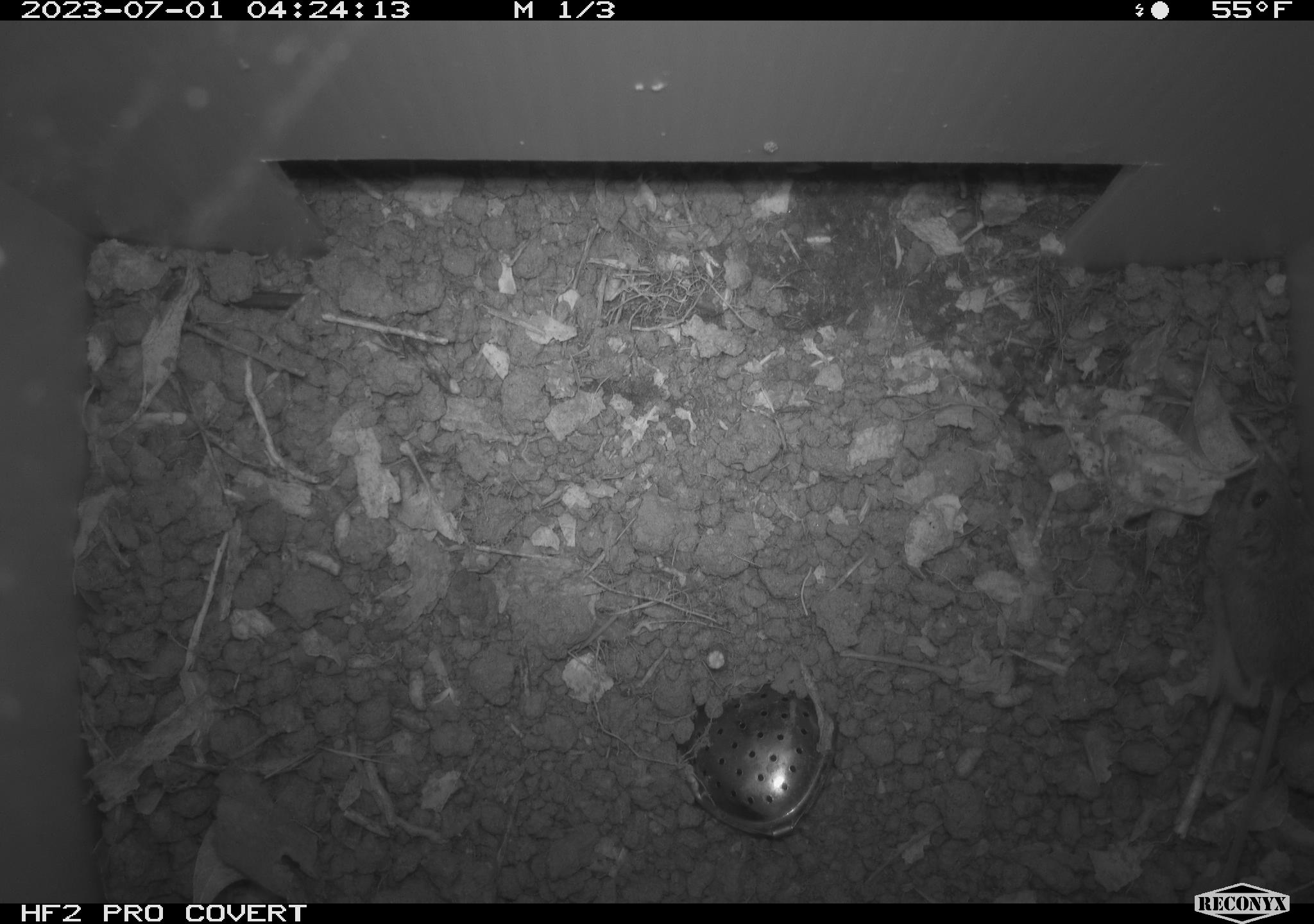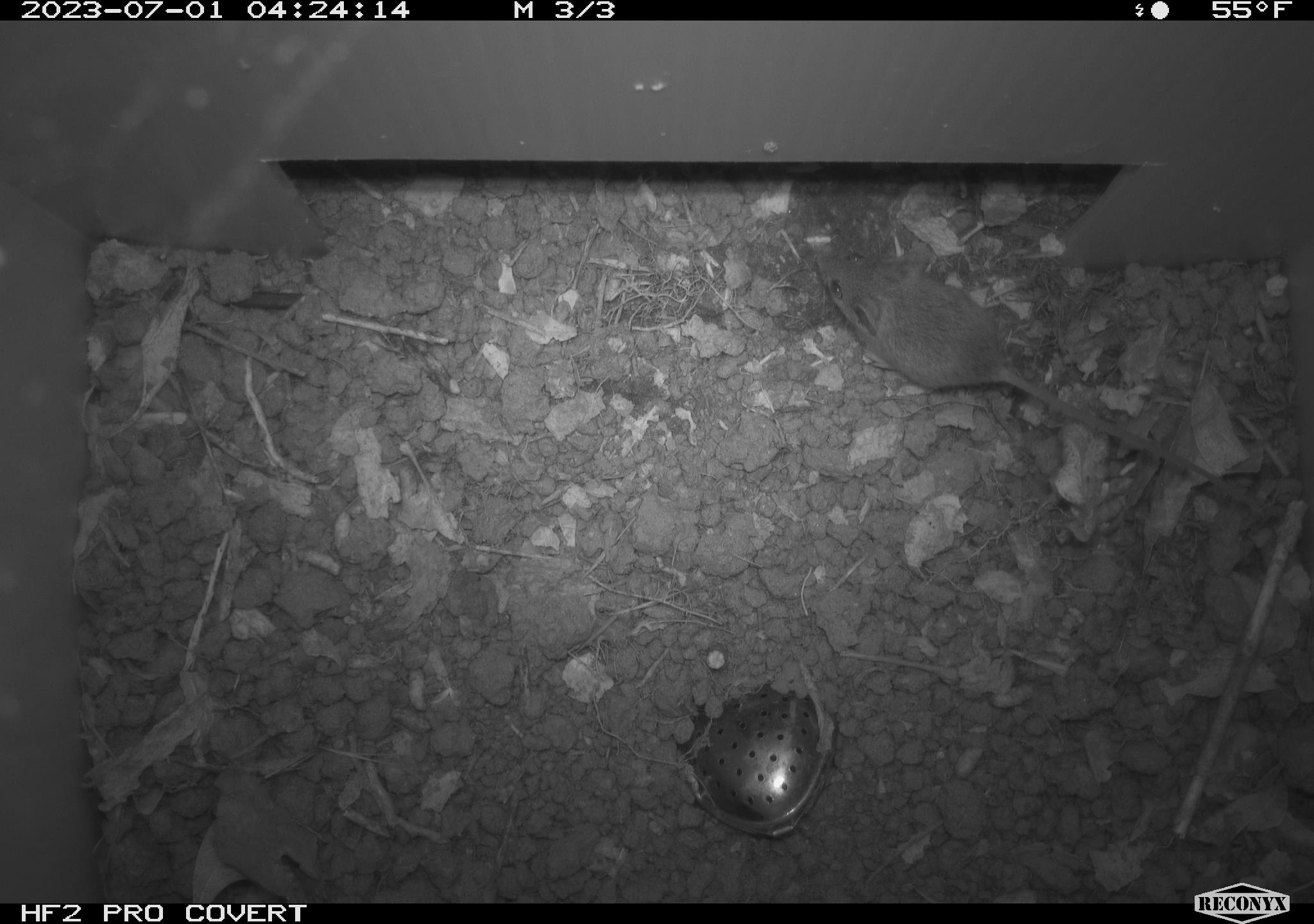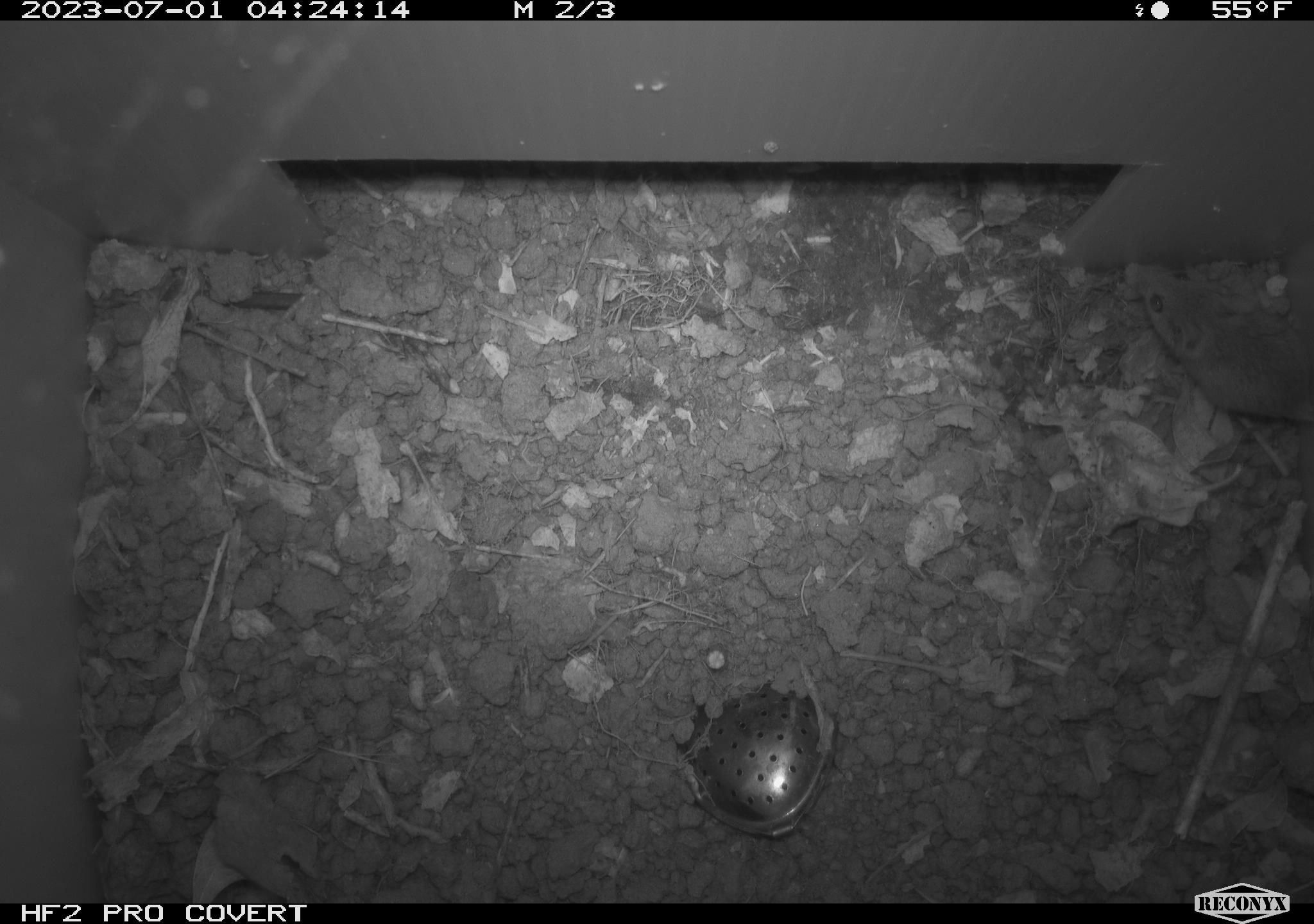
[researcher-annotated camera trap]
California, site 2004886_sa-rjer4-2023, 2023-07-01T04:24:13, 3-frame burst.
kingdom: Animalia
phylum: Chordata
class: Mammalia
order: Rodentia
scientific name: Rodentia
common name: mouse species